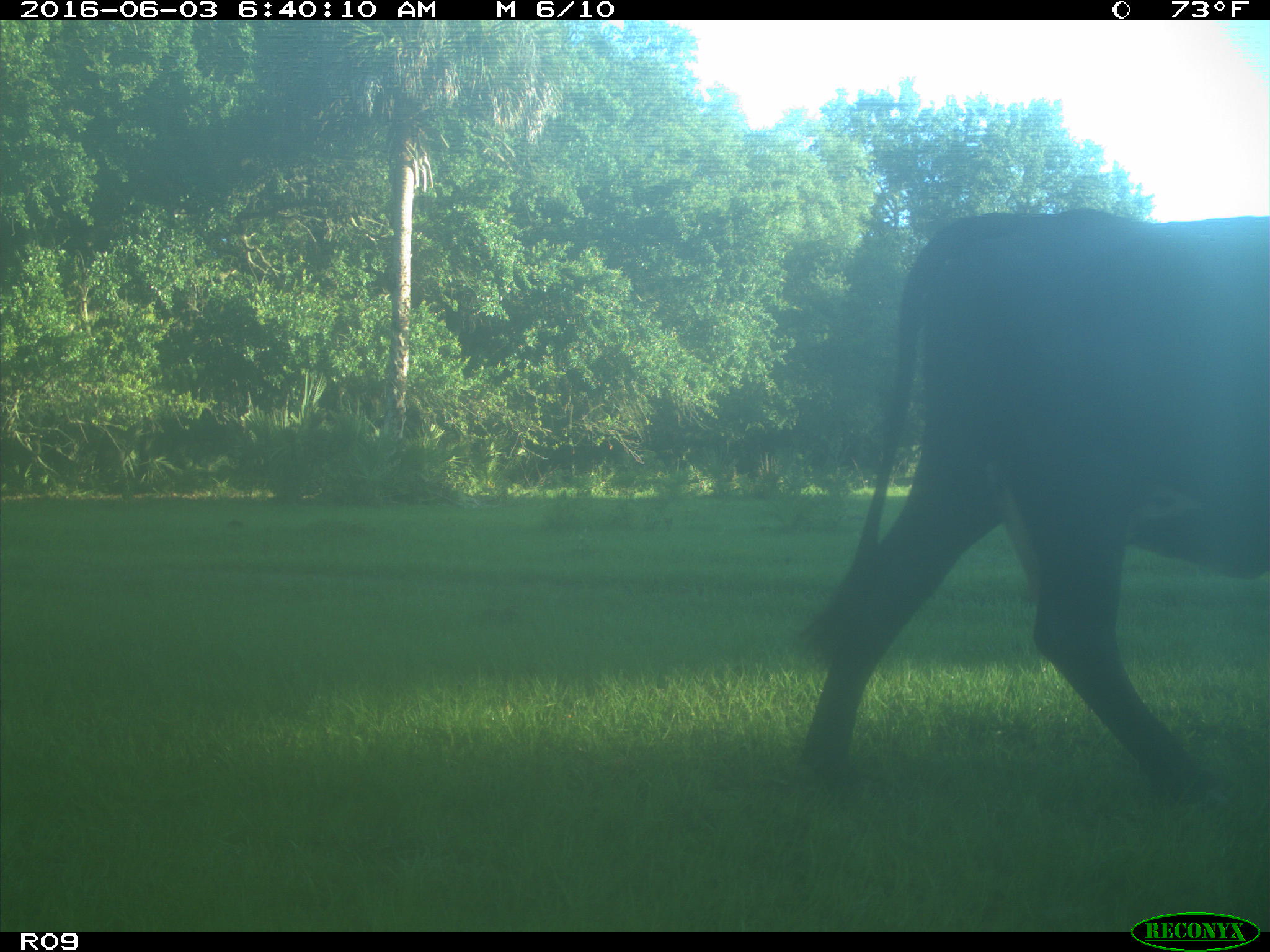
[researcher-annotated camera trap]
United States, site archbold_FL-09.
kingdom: Animalia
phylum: Chordata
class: Mammalia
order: Artiodactyla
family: Bovidae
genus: Bos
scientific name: Bos taurus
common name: domestic cow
Bos taurus (domestic cow).